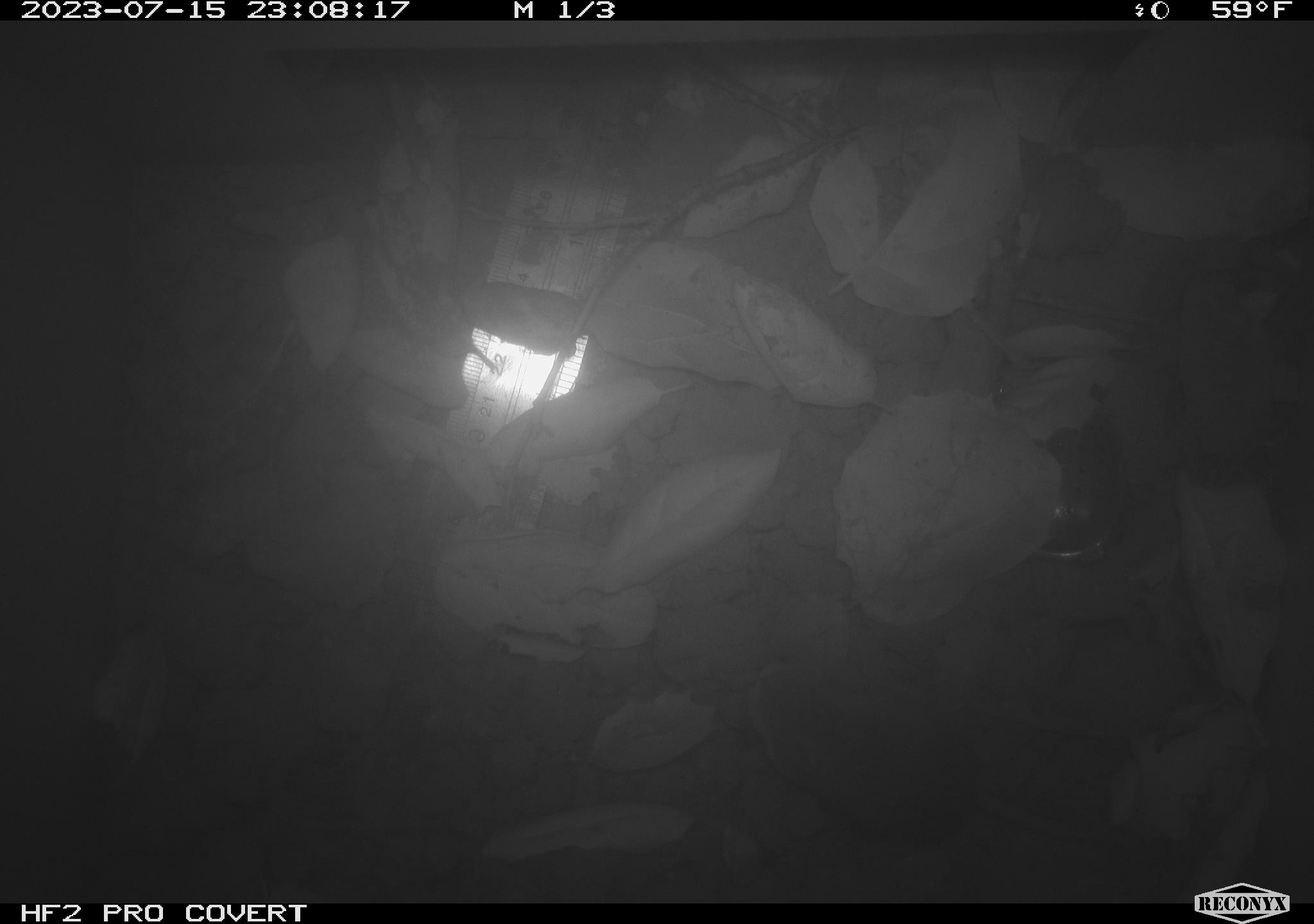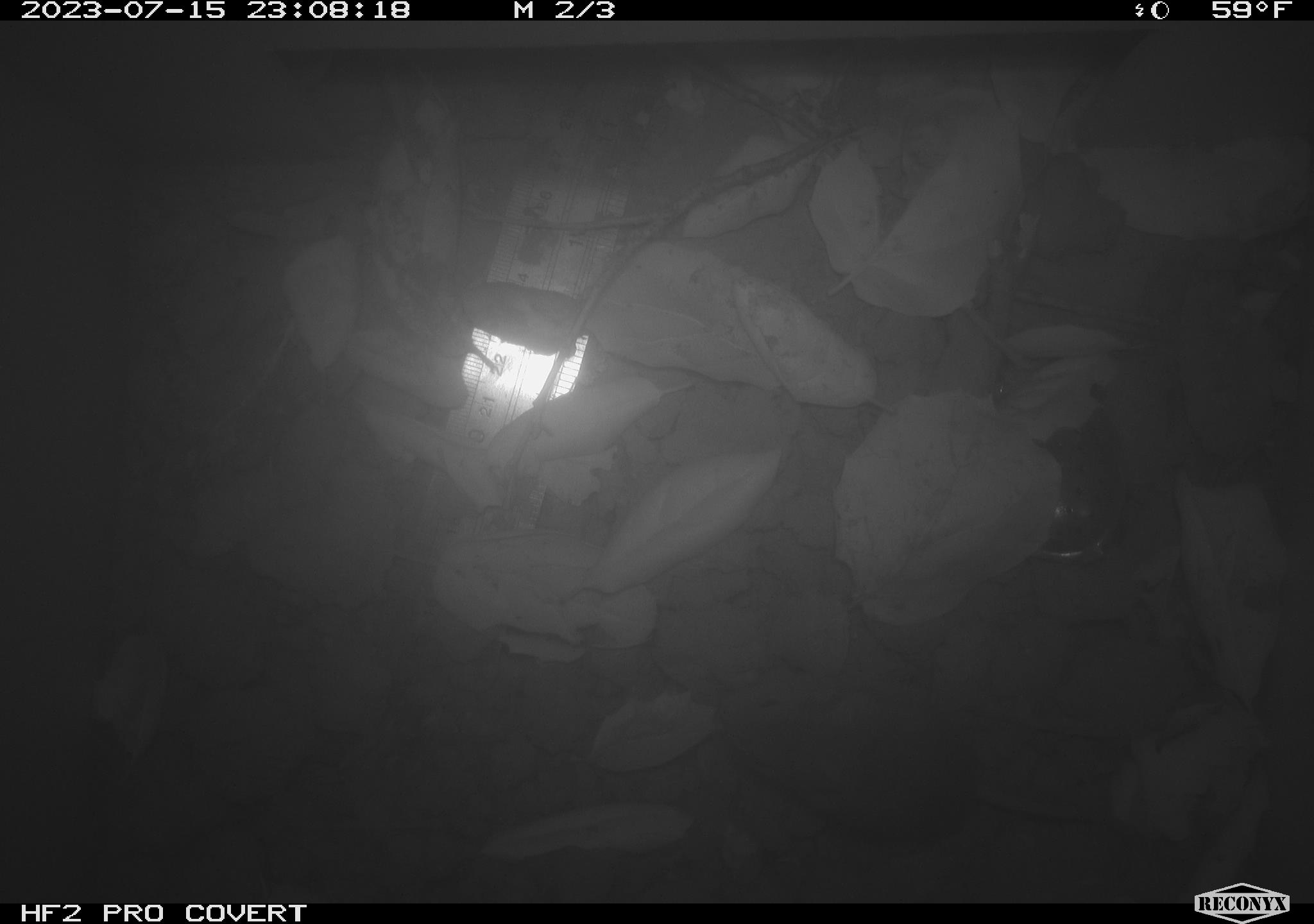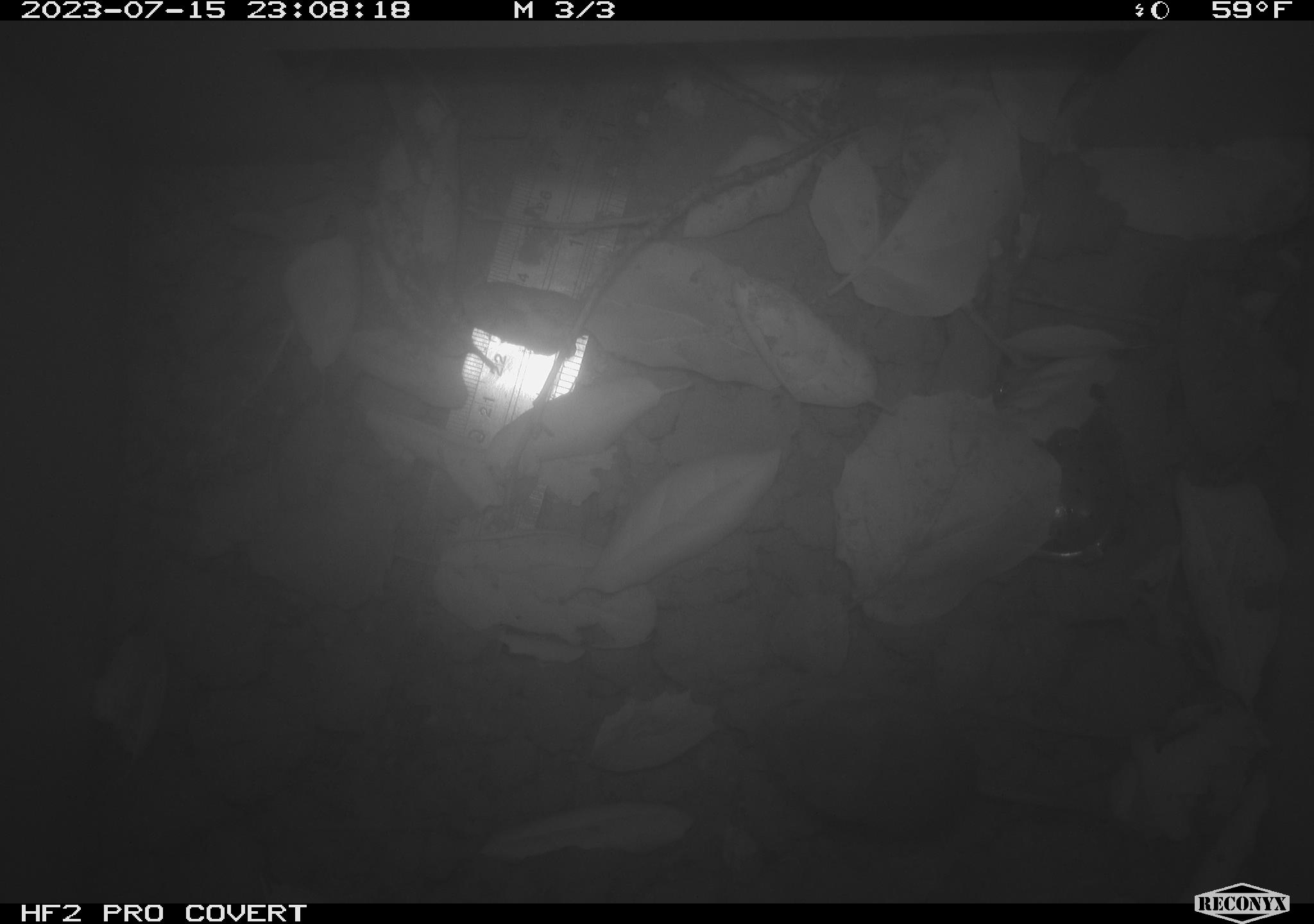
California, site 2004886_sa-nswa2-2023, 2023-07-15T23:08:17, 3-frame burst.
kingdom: Animalia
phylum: Chordata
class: Mammalia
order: Rodentia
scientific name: Rodentia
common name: mouse species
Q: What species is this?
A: Mouse species (Rodentia).